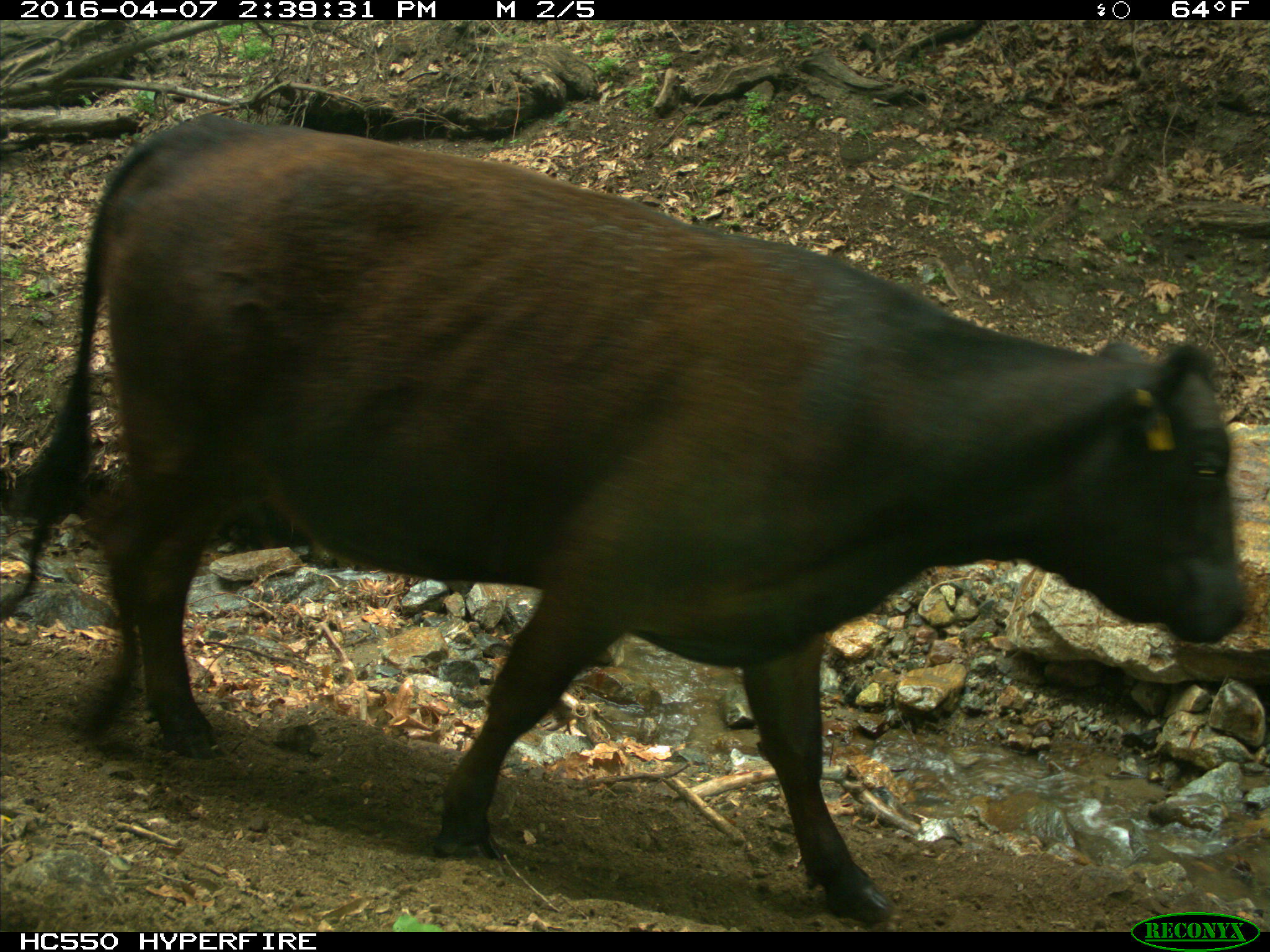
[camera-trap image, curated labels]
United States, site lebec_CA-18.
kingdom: Animalia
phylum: Chordata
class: Mammalia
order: Artiodactyla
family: Bovidae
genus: Bos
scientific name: Bos taurus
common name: domestic cow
Bos taurus (domestic cow).